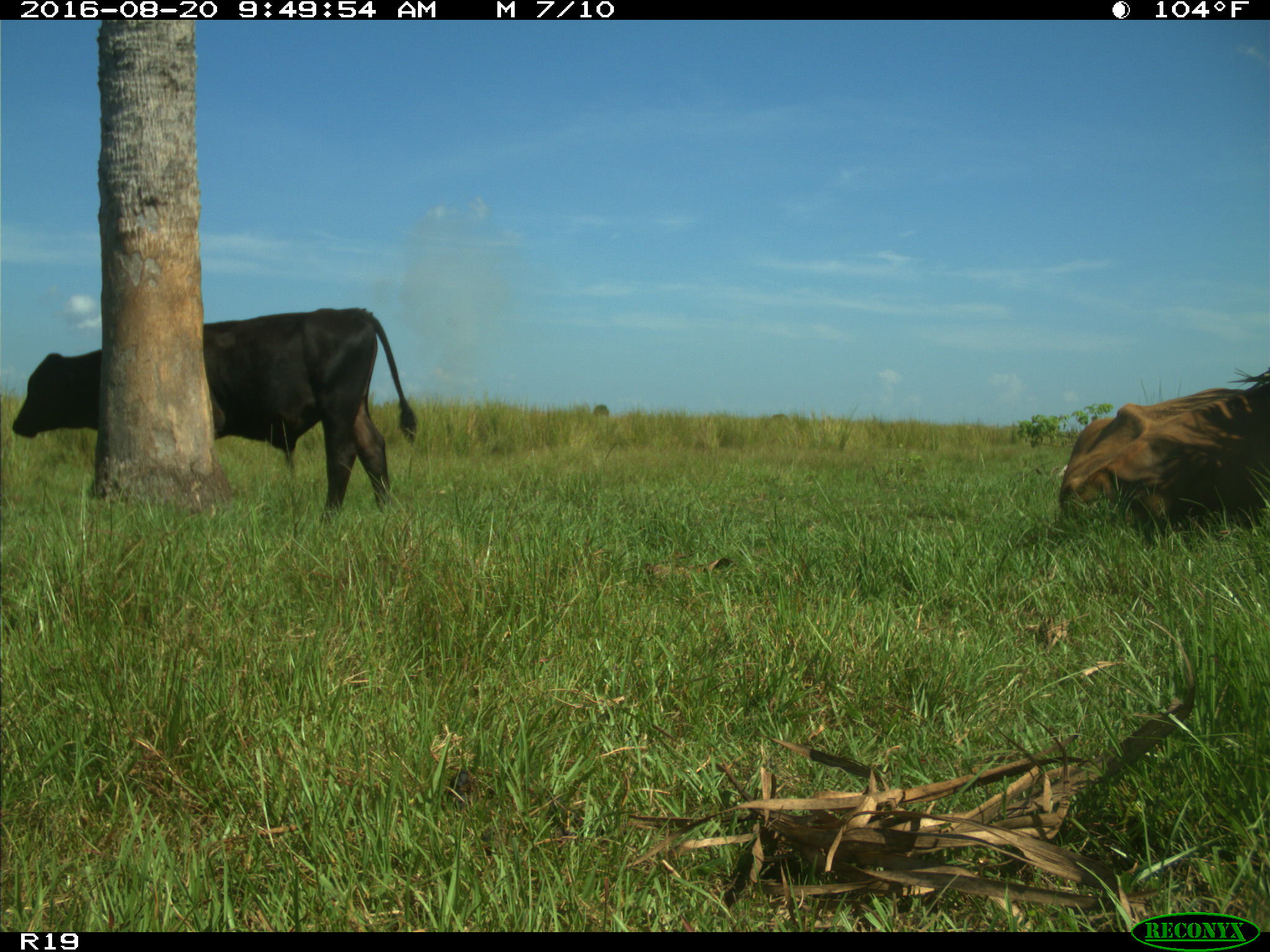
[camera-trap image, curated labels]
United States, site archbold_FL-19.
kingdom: Animalia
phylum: Chordata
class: Mammalia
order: Artiodactyla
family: Bovidae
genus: Bos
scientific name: Bos taurus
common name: domestic cow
Bos taurus (domestic cow).